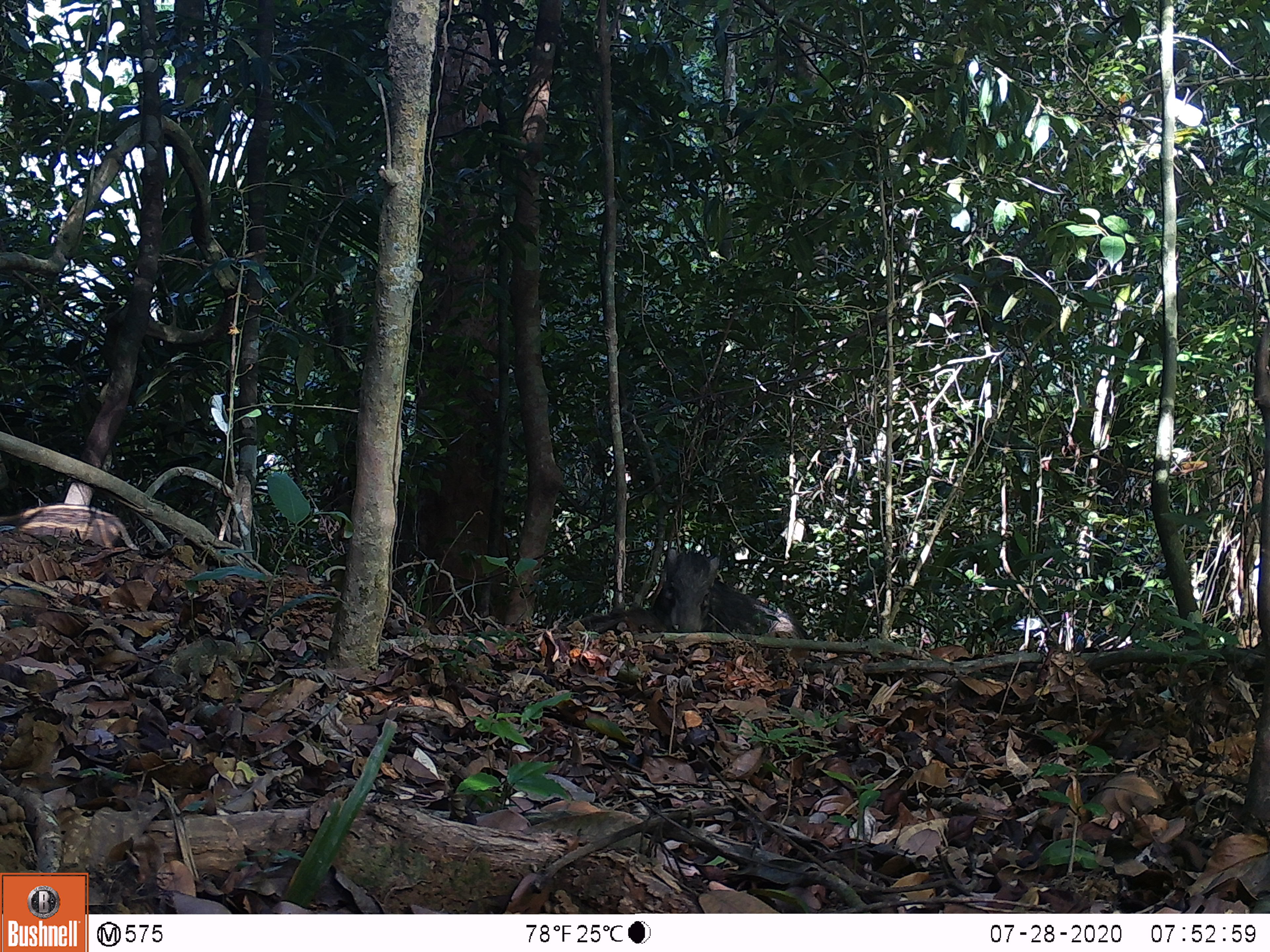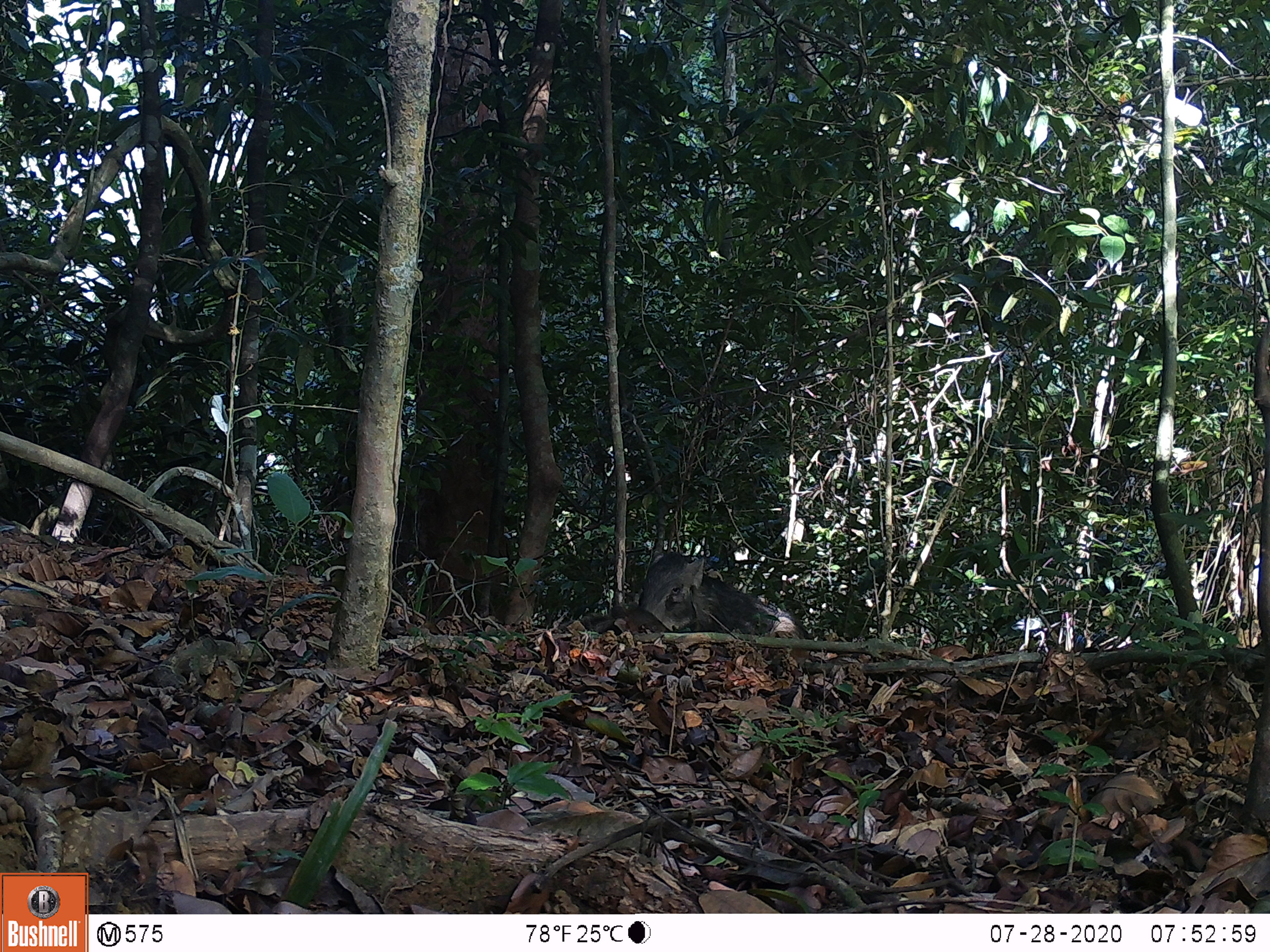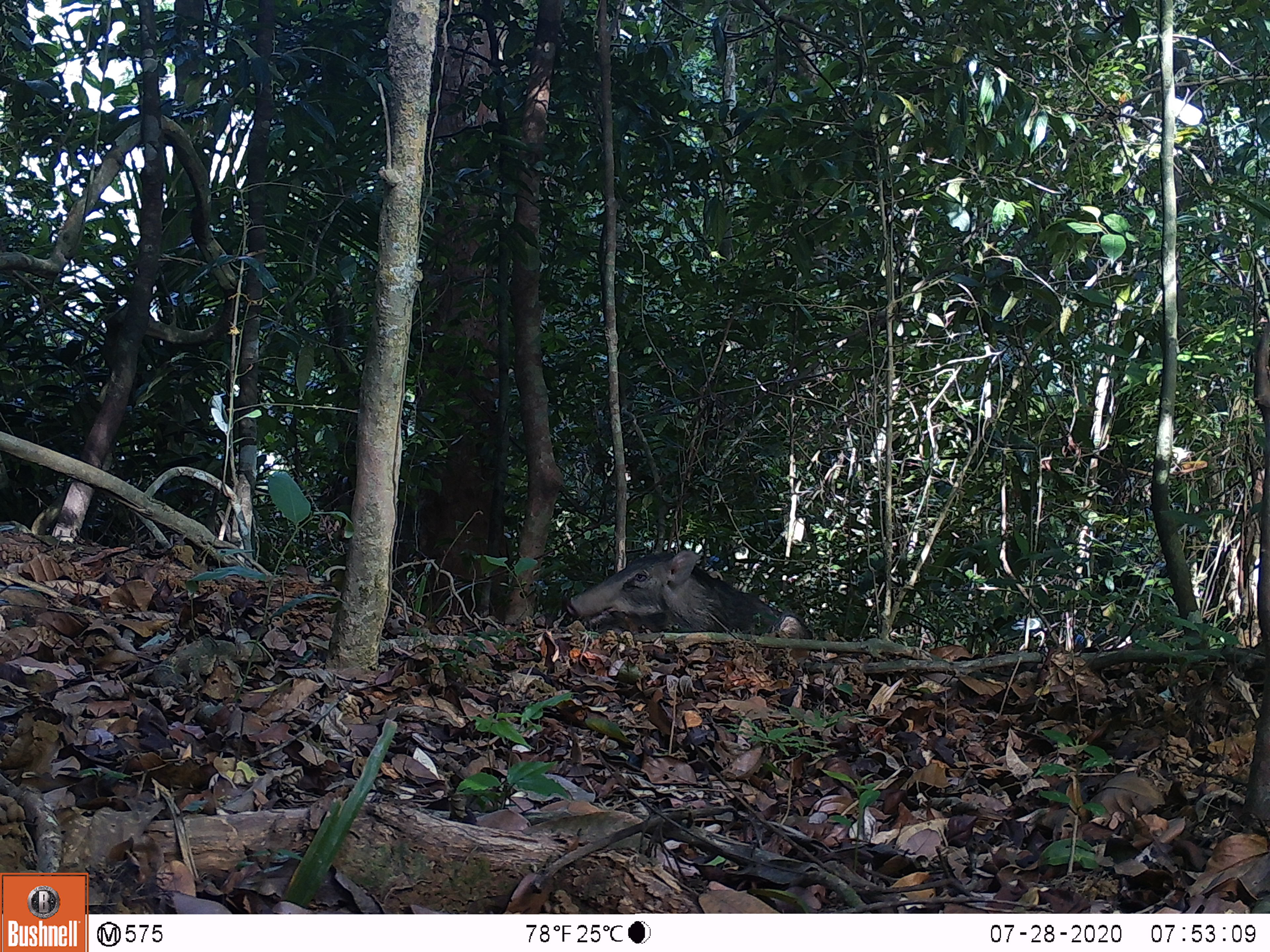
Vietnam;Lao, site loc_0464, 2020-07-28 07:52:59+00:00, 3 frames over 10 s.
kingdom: Animalia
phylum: Chordata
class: Mammalia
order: Artiodactyla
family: Suidae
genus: Sus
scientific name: Sus scrofa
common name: eurasian wild pig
Eurasian wild pig (Sus scrofa). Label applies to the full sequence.